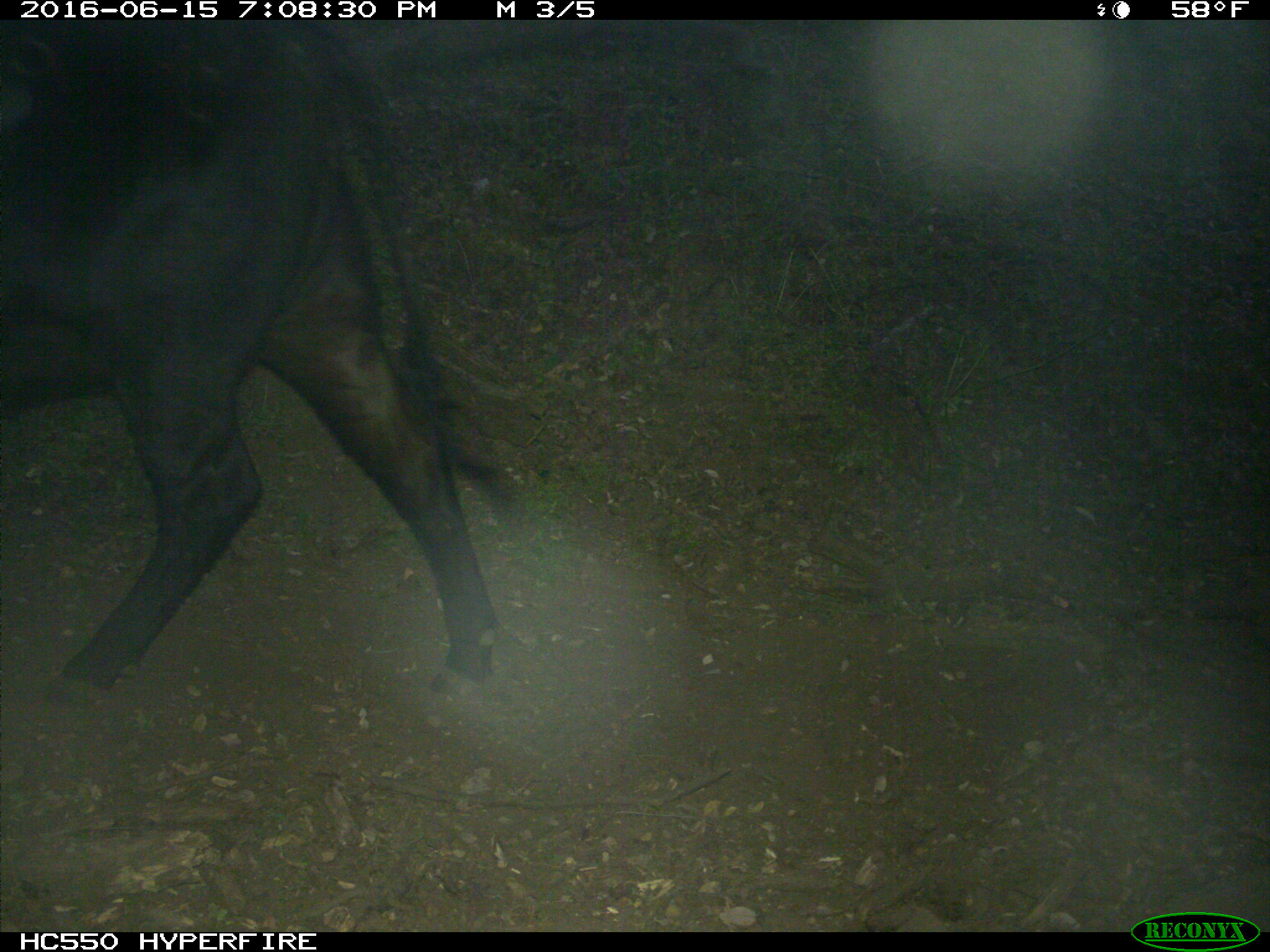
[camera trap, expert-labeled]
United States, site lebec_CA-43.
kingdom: Animalia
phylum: Chordata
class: Mammalia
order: Artiodactyla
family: Bovidae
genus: Bos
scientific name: Bos taurus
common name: domestic cow